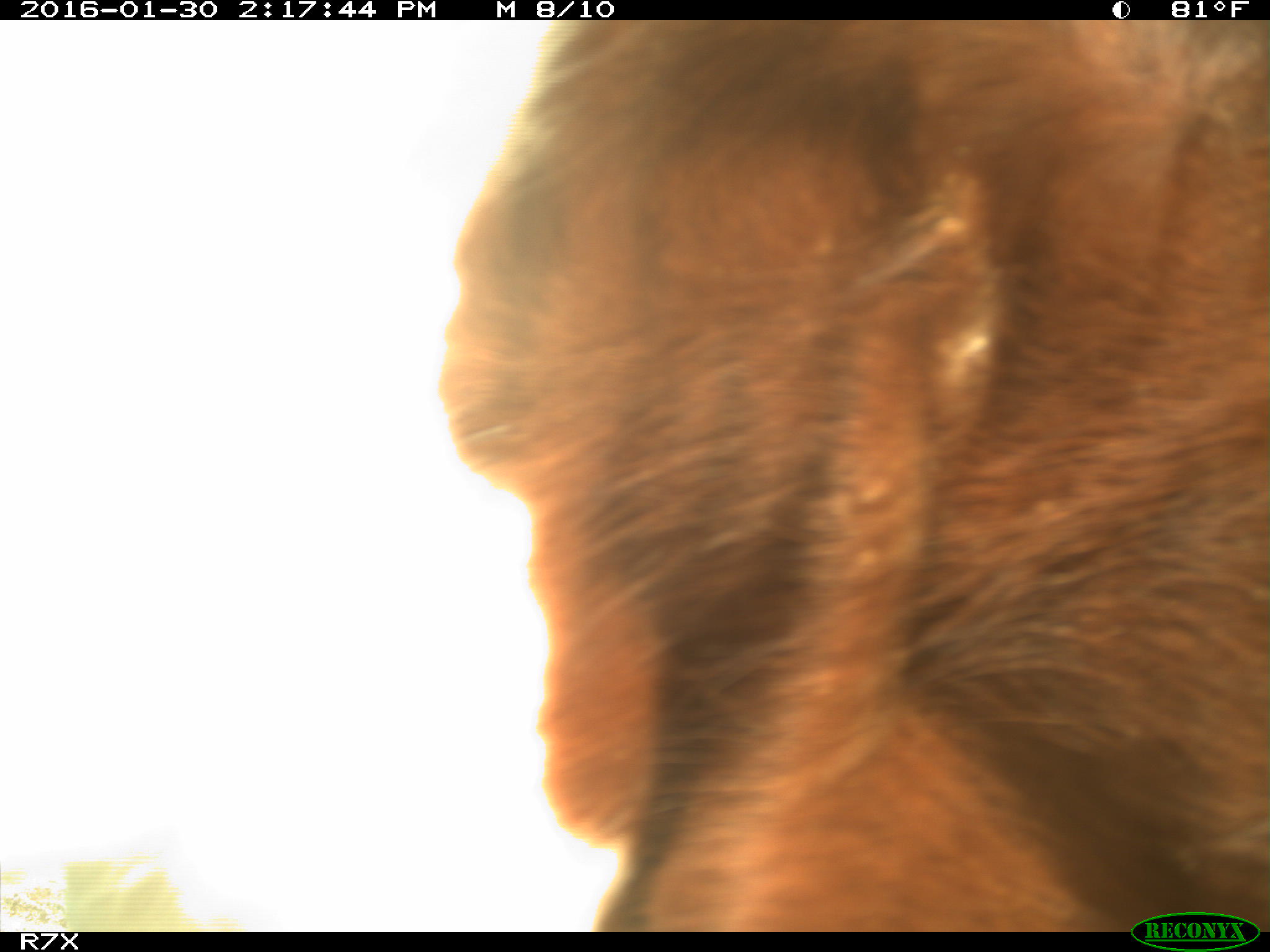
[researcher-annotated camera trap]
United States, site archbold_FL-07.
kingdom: Animalia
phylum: Chordata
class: Mammalia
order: Artiodactyla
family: Bovidae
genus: Bos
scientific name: Bos taurus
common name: domestic cow